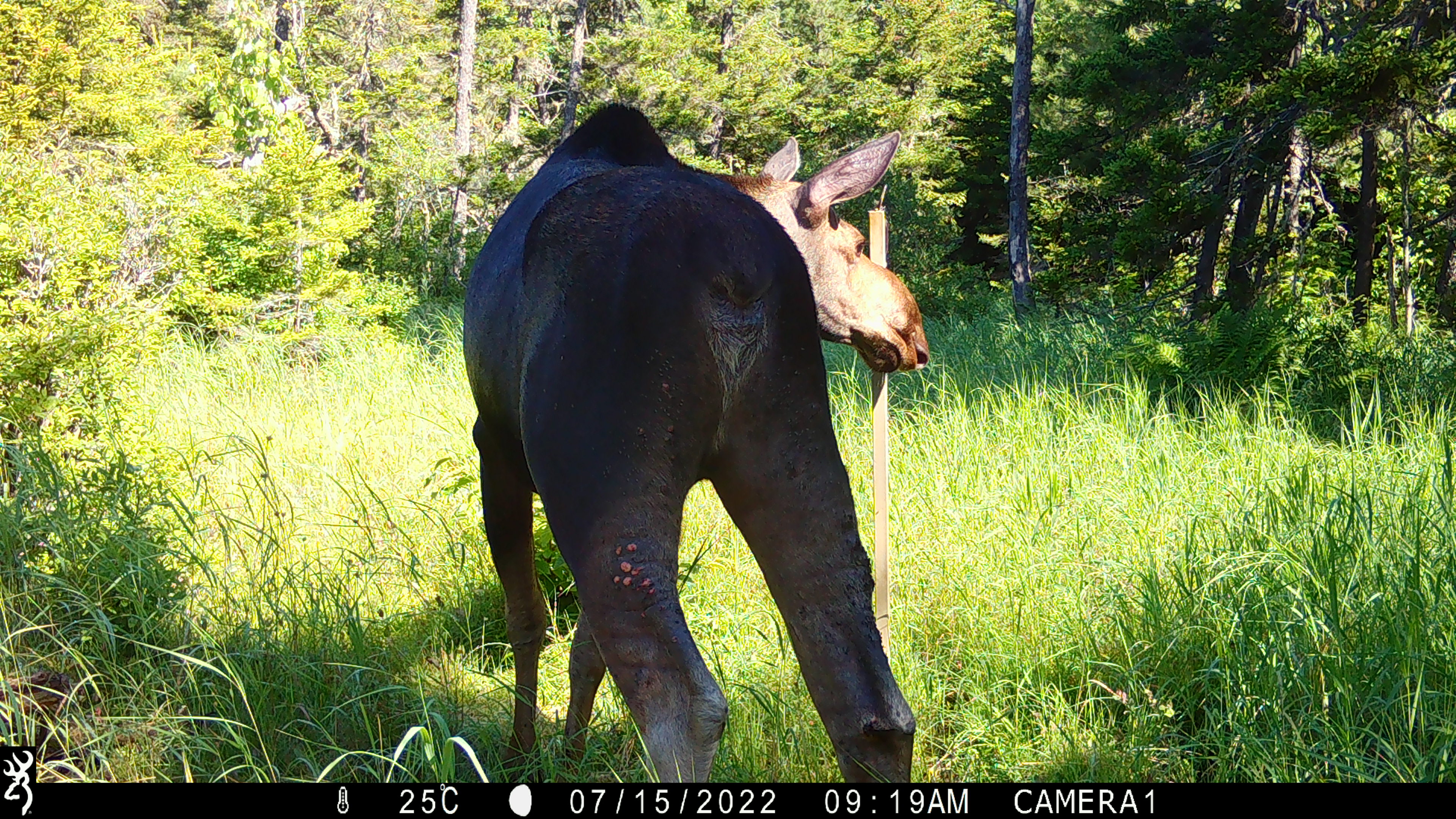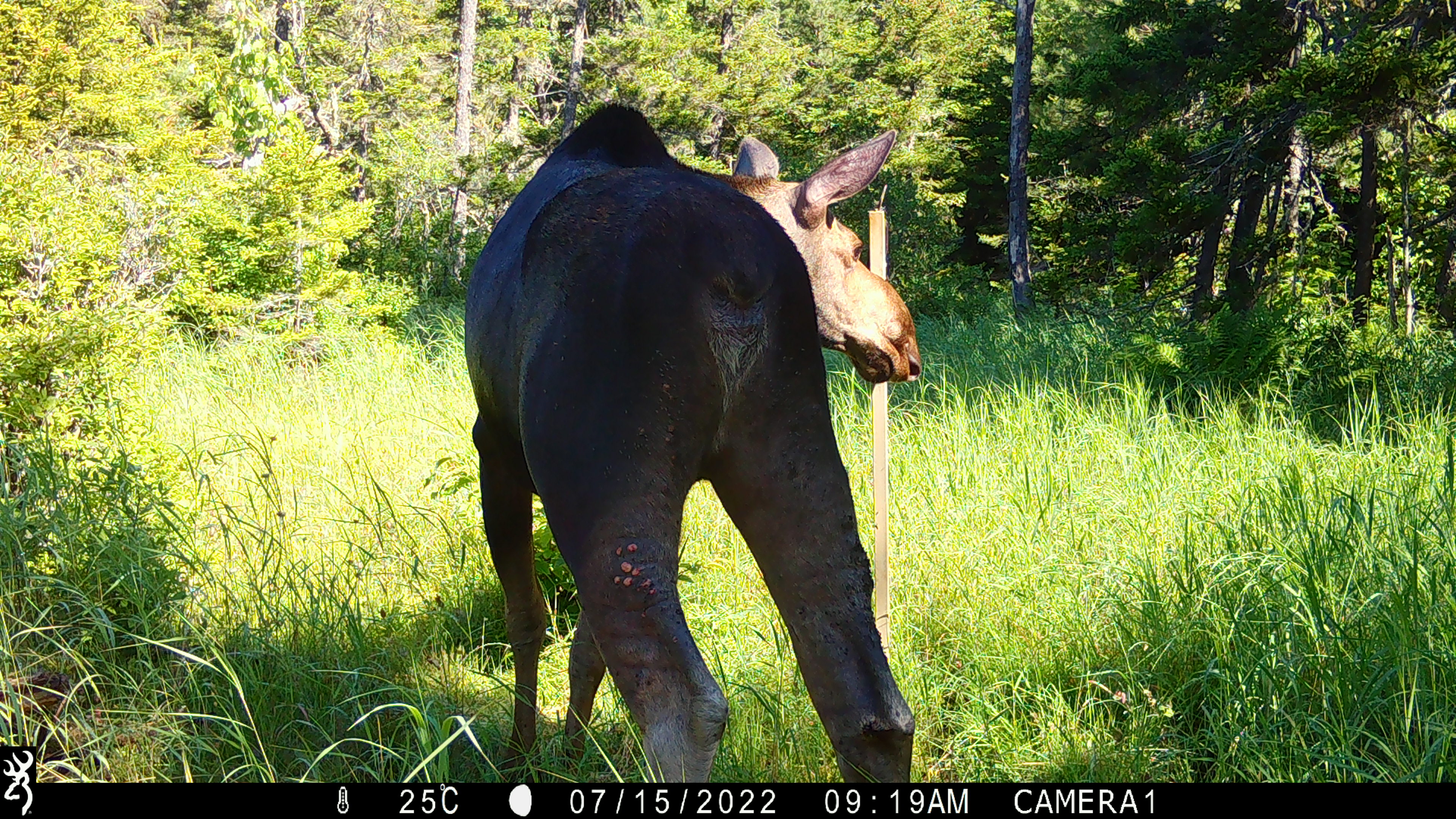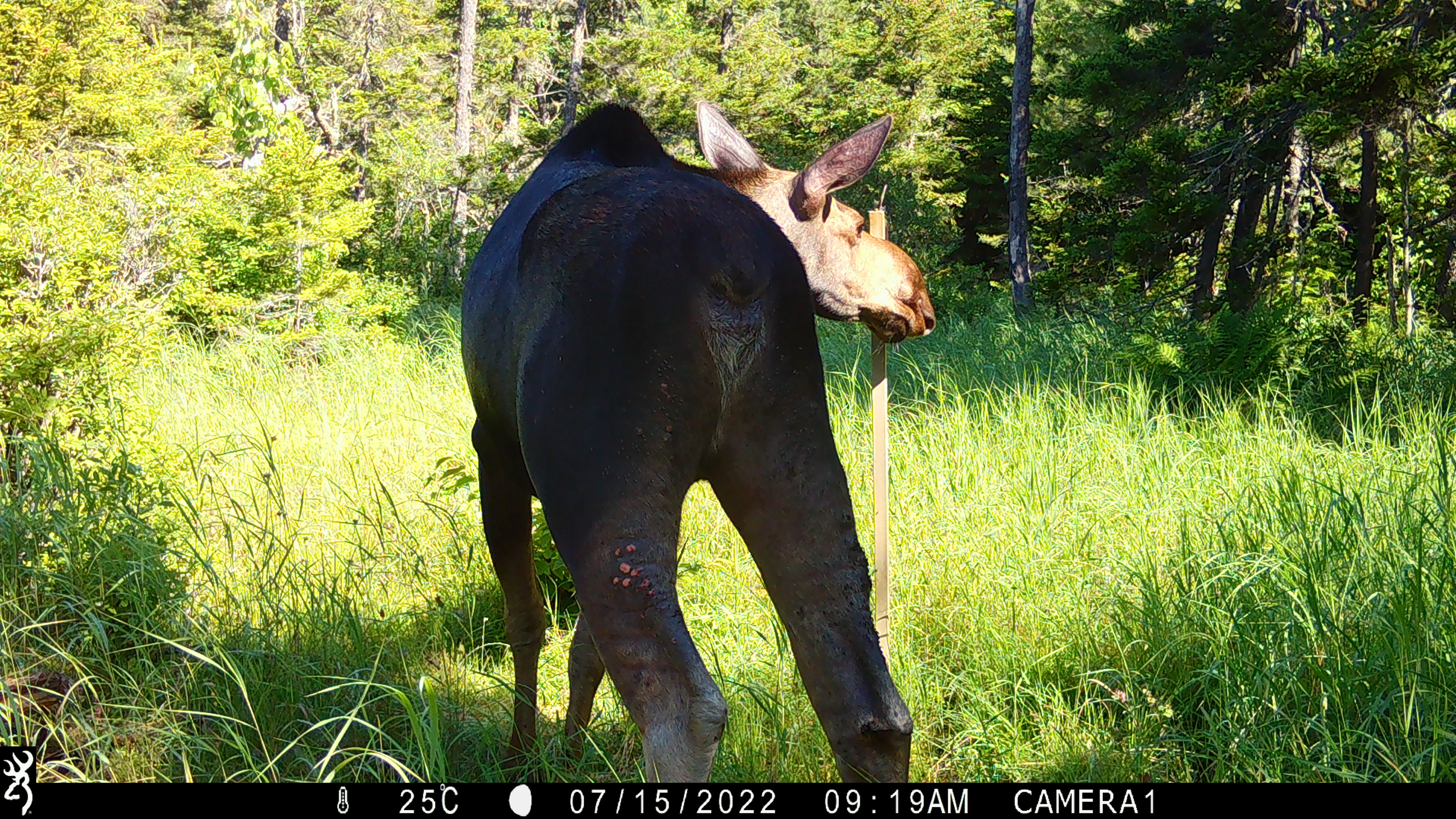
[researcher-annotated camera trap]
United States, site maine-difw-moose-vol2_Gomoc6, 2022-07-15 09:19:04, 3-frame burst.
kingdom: Animalia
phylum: Chordata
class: Mammalia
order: Artiodactyla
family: Cervidae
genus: Alces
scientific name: Alces alces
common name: moose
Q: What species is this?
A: Moose (Alces alces).